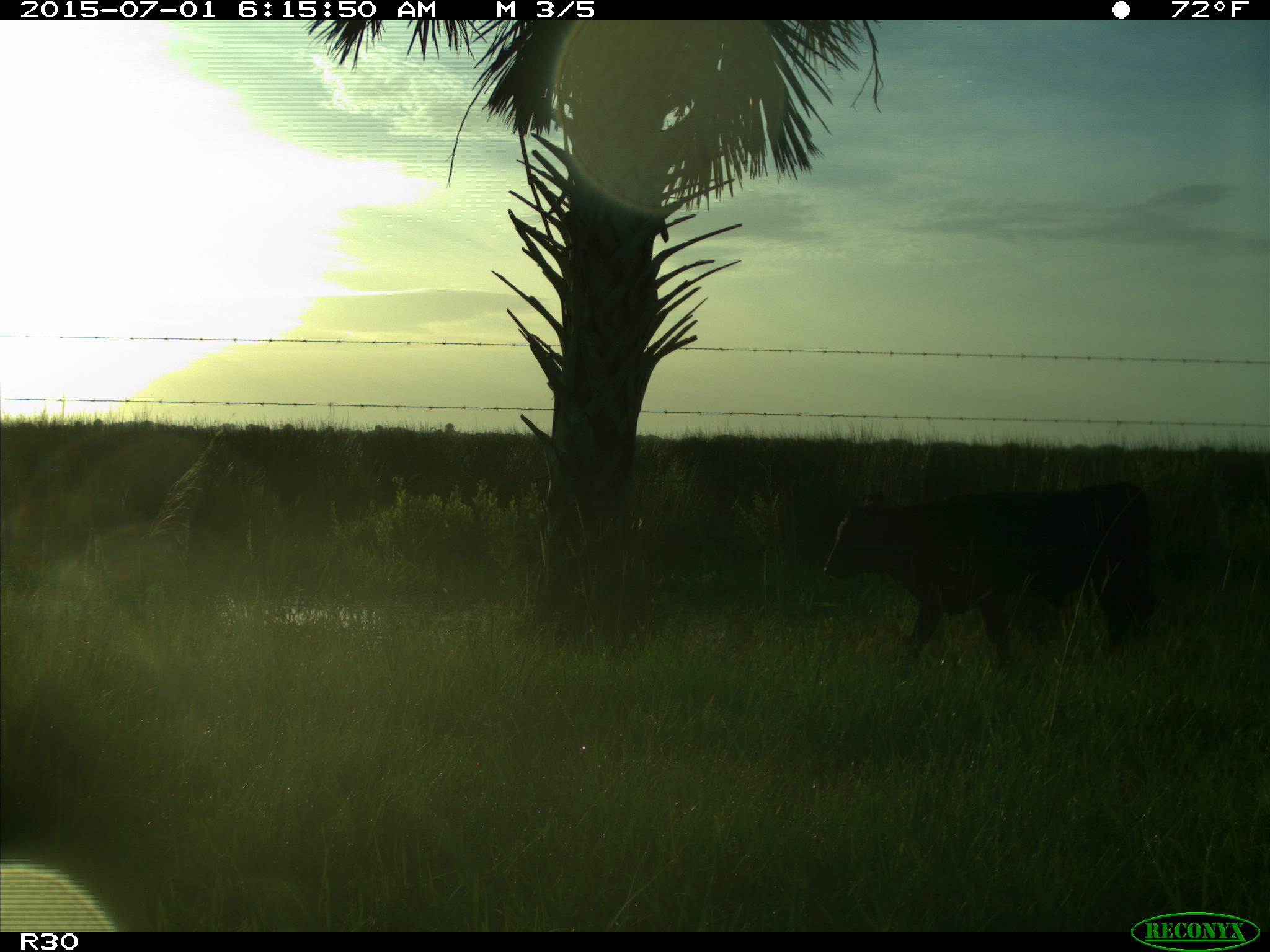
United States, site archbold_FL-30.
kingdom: Animalia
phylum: Chordata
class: Mammalia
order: Artiodactyla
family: Bovidae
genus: Bos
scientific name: Bos taurus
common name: domestic cow